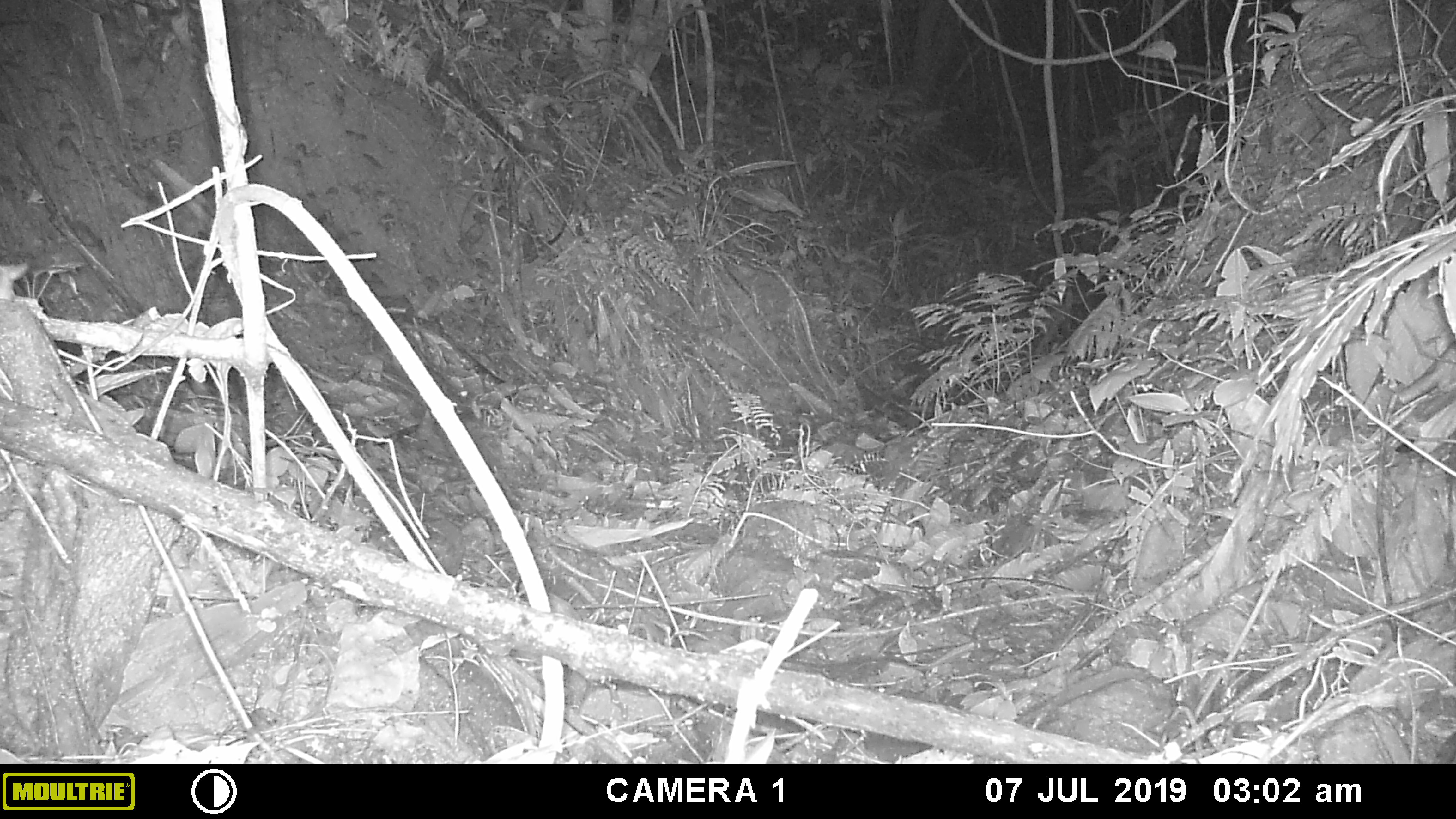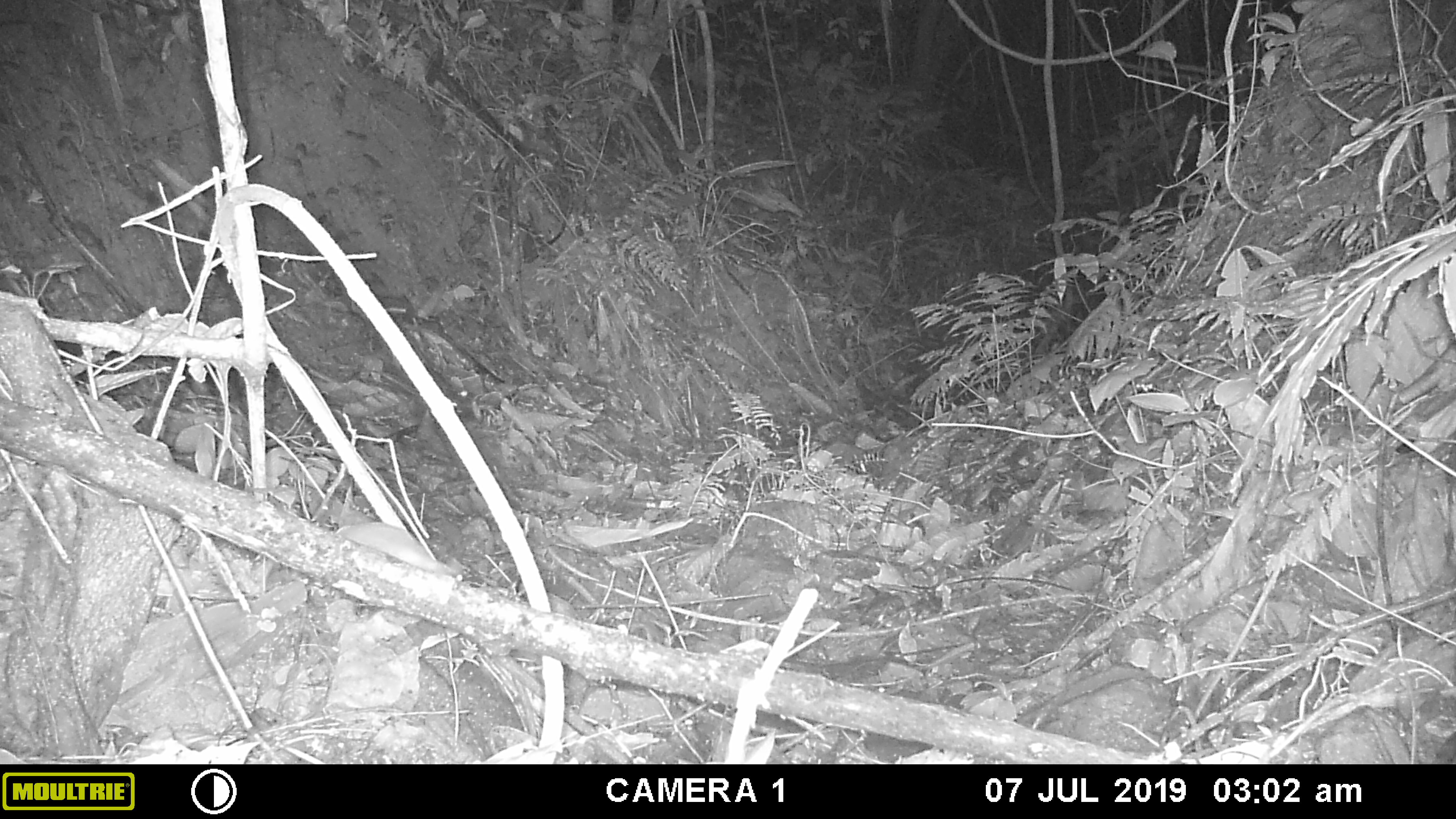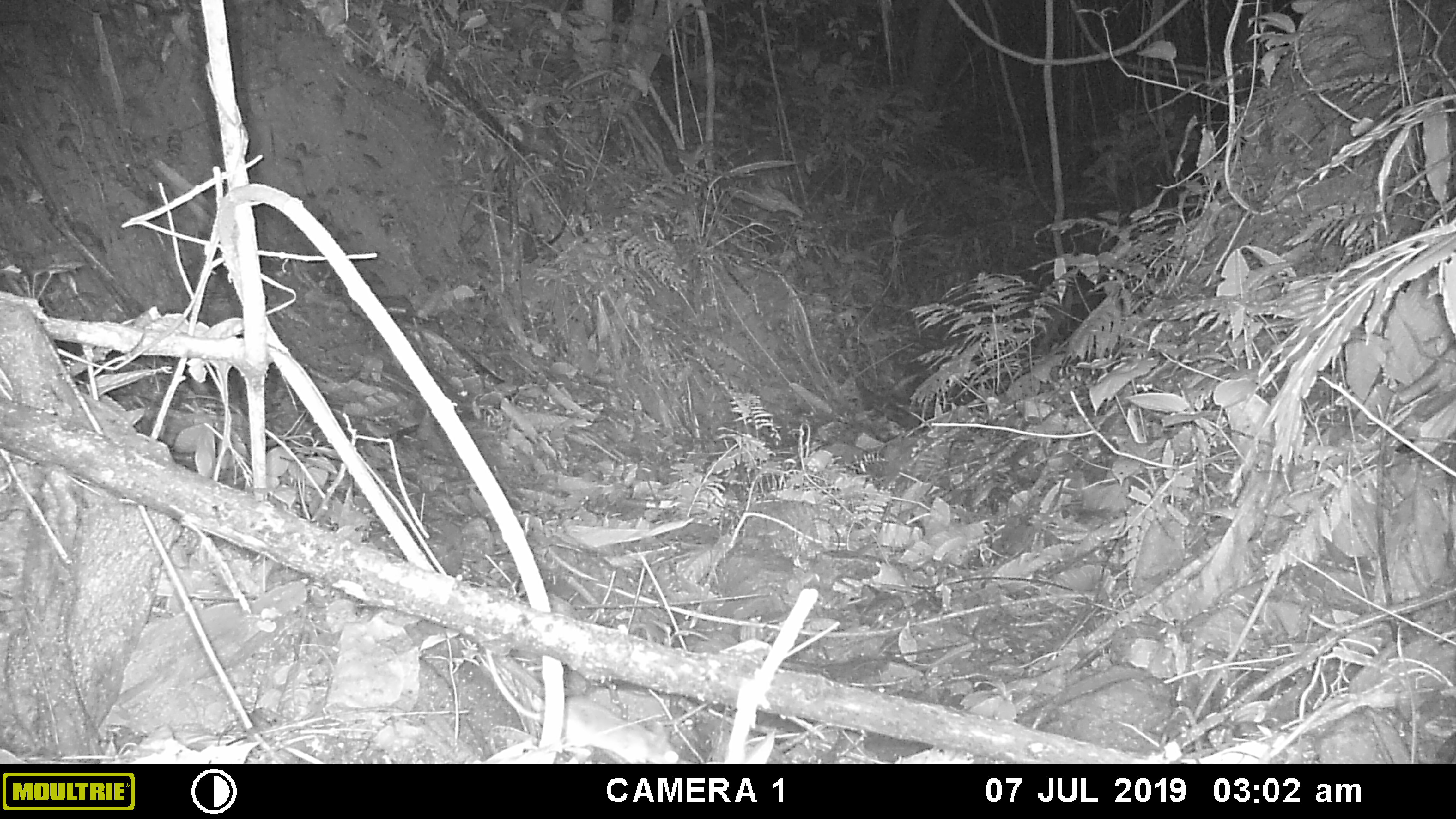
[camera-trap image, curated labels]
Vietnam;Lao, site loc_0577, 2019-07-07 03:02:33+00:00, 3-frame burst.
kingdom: Animalia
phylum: Chordata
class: Mammalia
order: Rodentia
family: Muridae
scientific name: Muridae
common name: old-world mice and rats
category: unidentified murid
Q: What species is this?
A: Unidentified murid (old-world mice and rats) (Muridae).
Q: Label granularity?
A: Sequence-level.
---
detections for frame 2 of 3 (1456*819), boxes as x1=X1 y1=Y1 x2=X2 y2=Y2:
unidentified murid: x1=329 y1=493 x2=467 y2=581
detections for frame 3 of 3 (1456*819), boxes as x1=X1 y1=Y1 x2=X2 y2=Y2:
unidentified murid: x1=460 y1=638 x2=682 y2=764